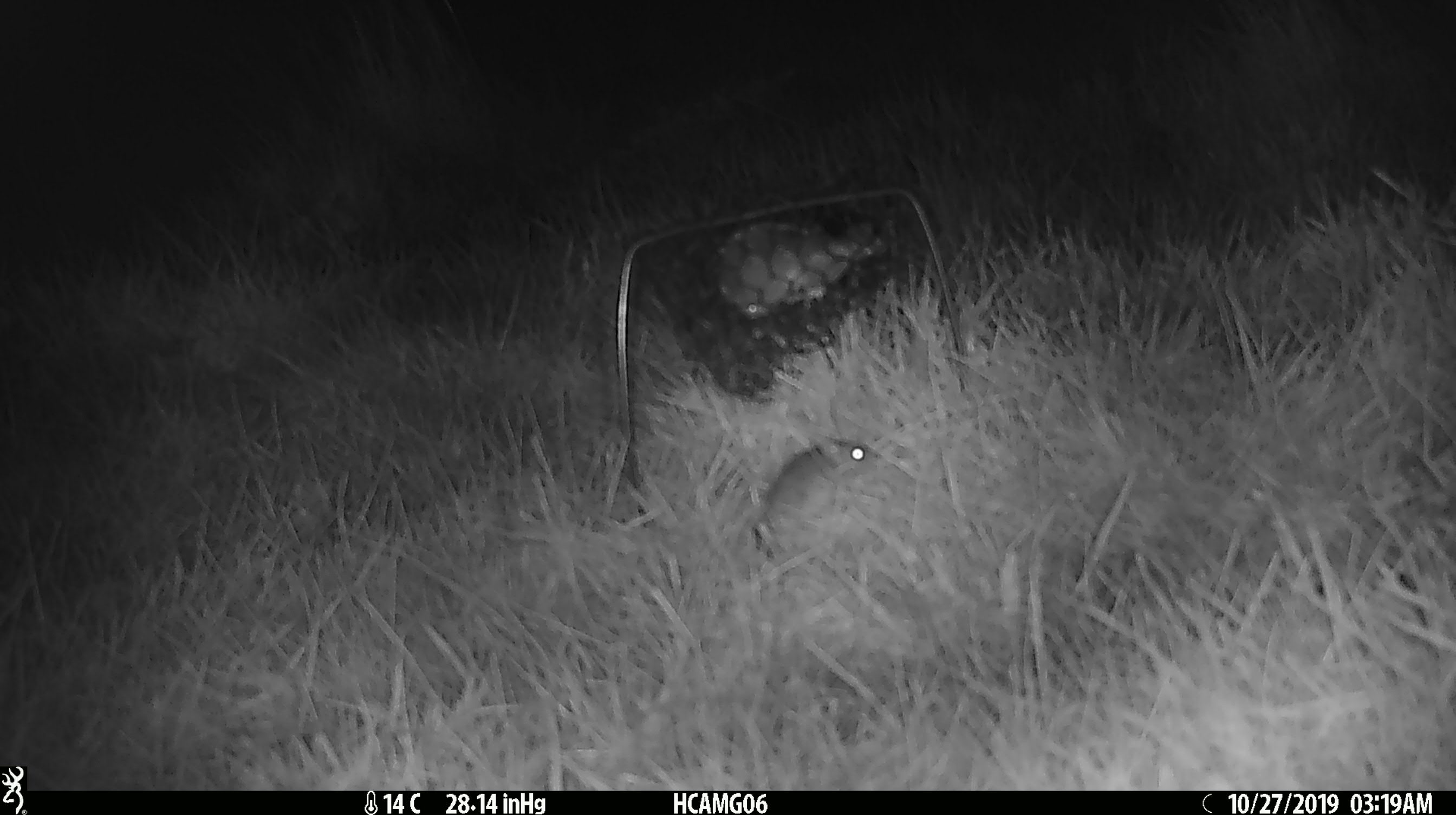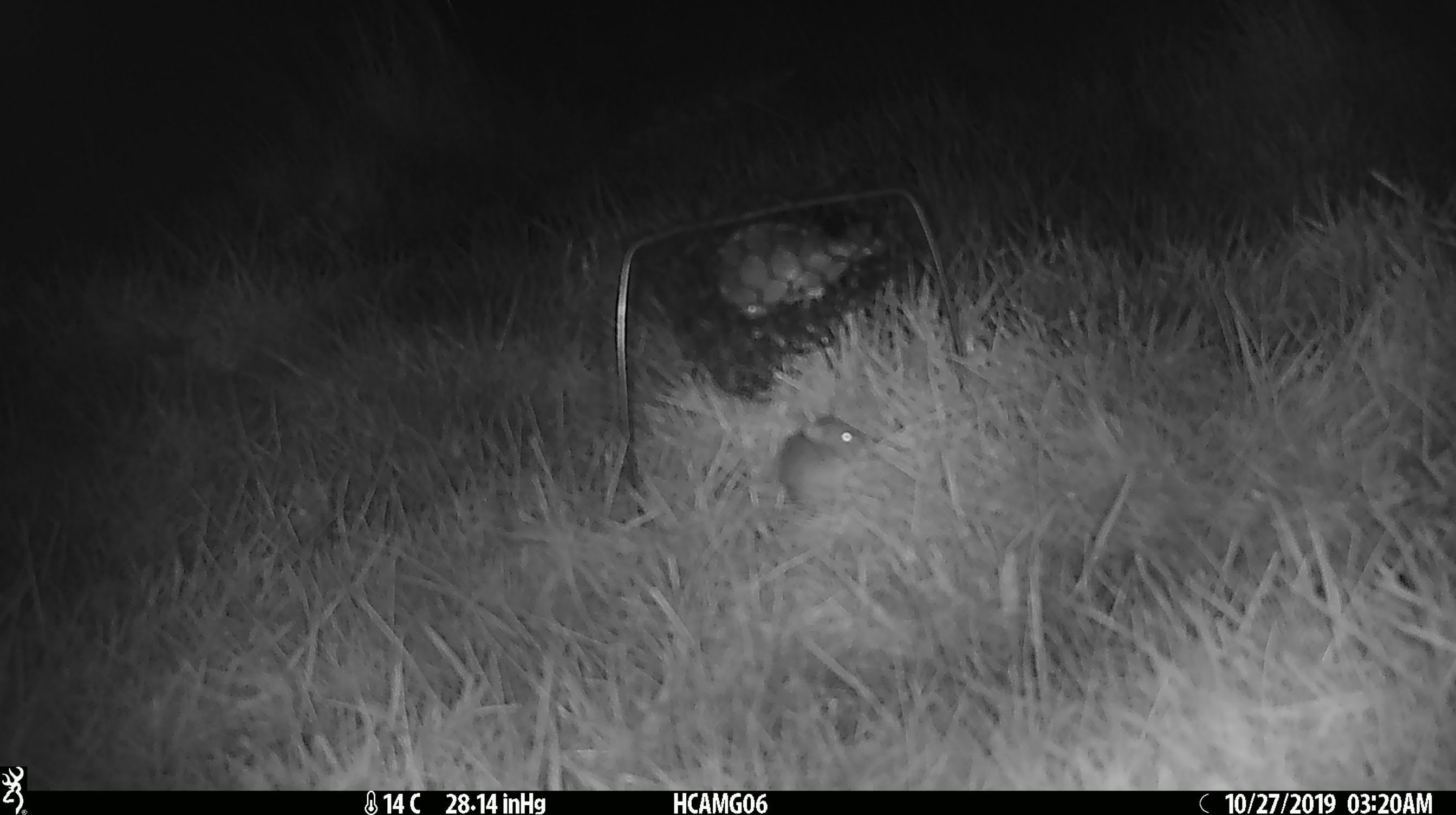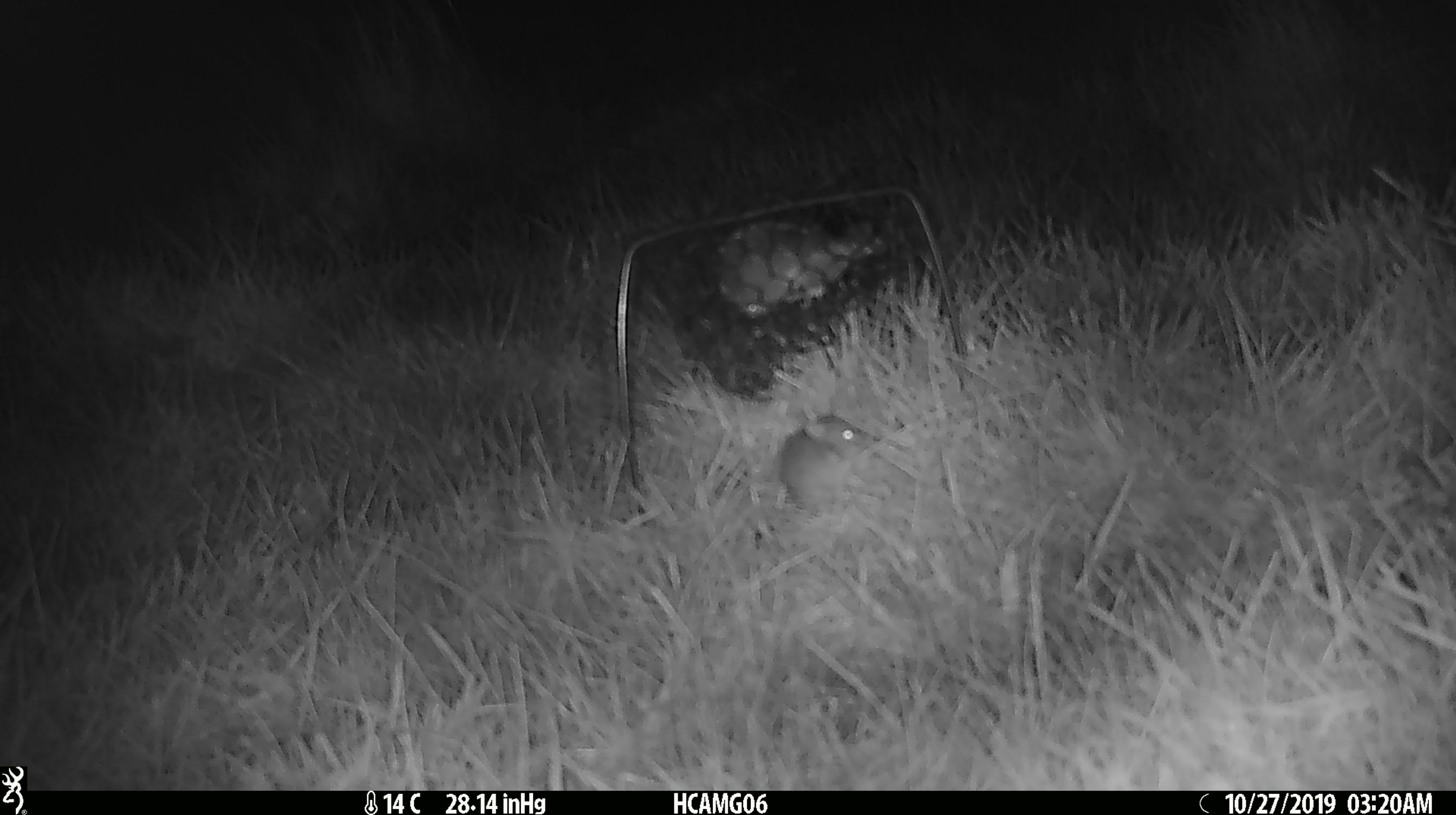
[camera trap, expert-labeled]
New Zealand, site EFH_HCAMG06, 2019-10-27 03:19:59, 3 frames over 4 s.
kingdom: Animalia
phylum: Chordata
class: Mammalia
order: Rodentia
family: Muridae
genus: Mus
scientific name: Mus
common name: mouse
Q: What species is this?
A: Mouse (Mus).